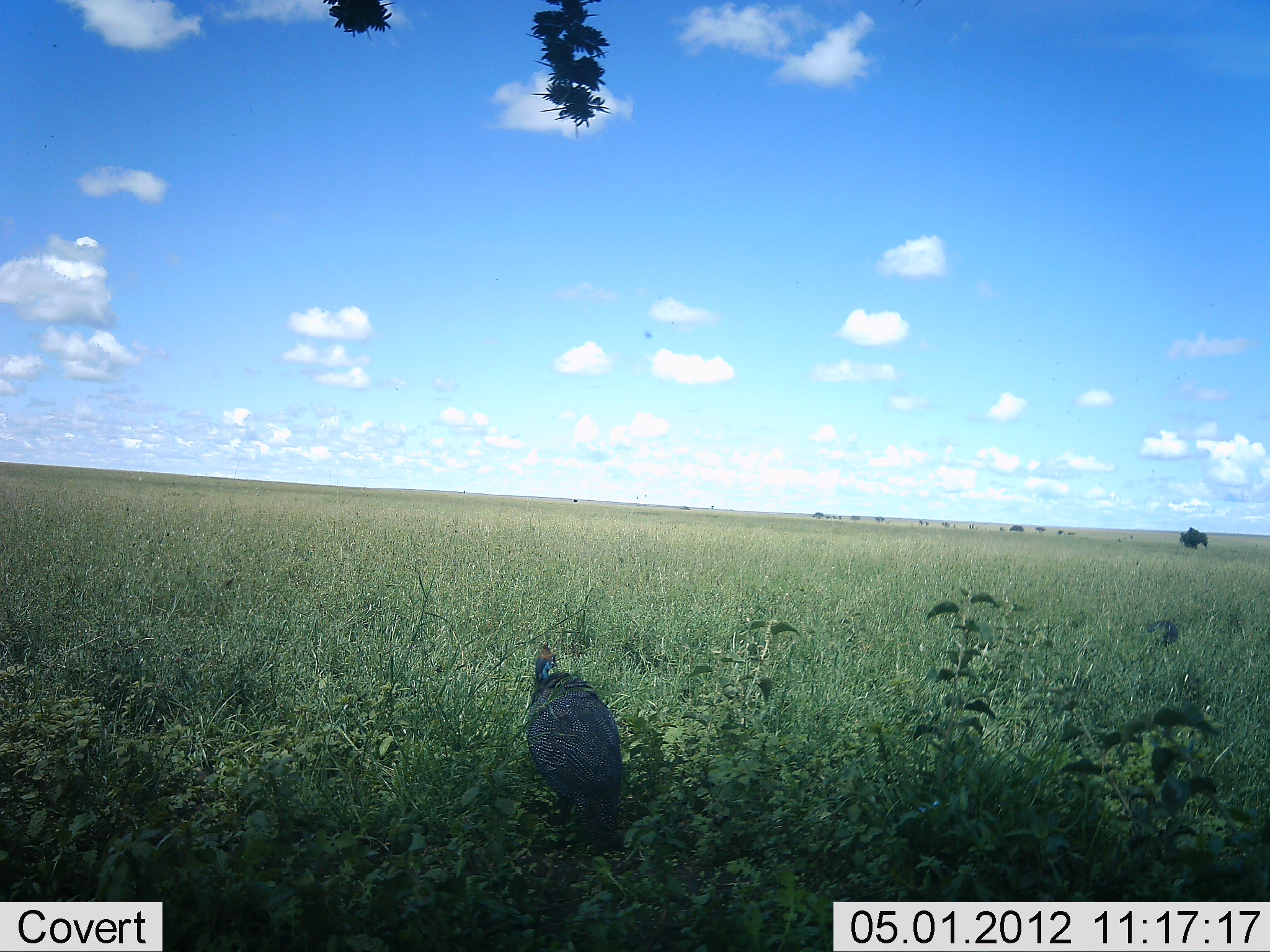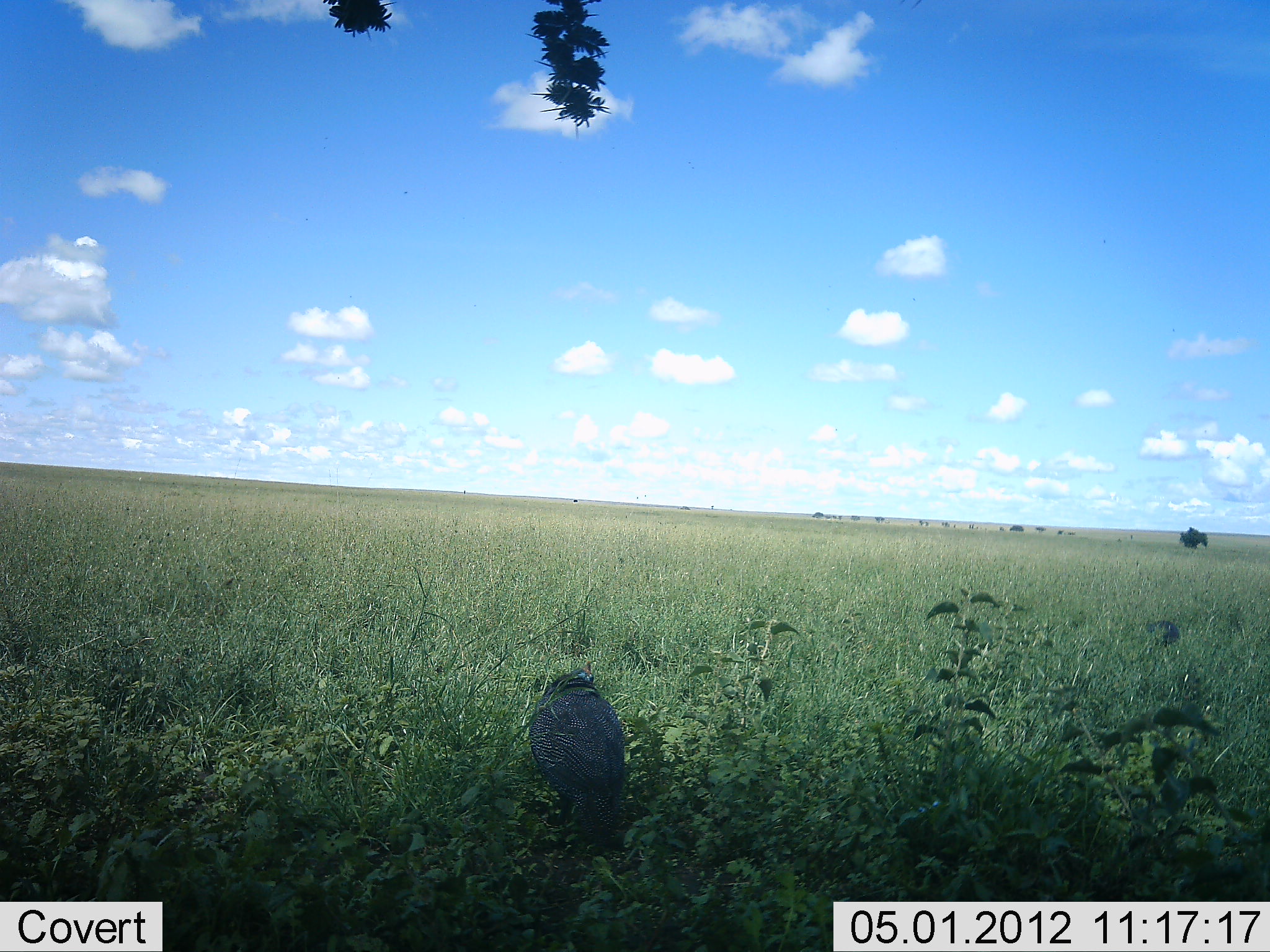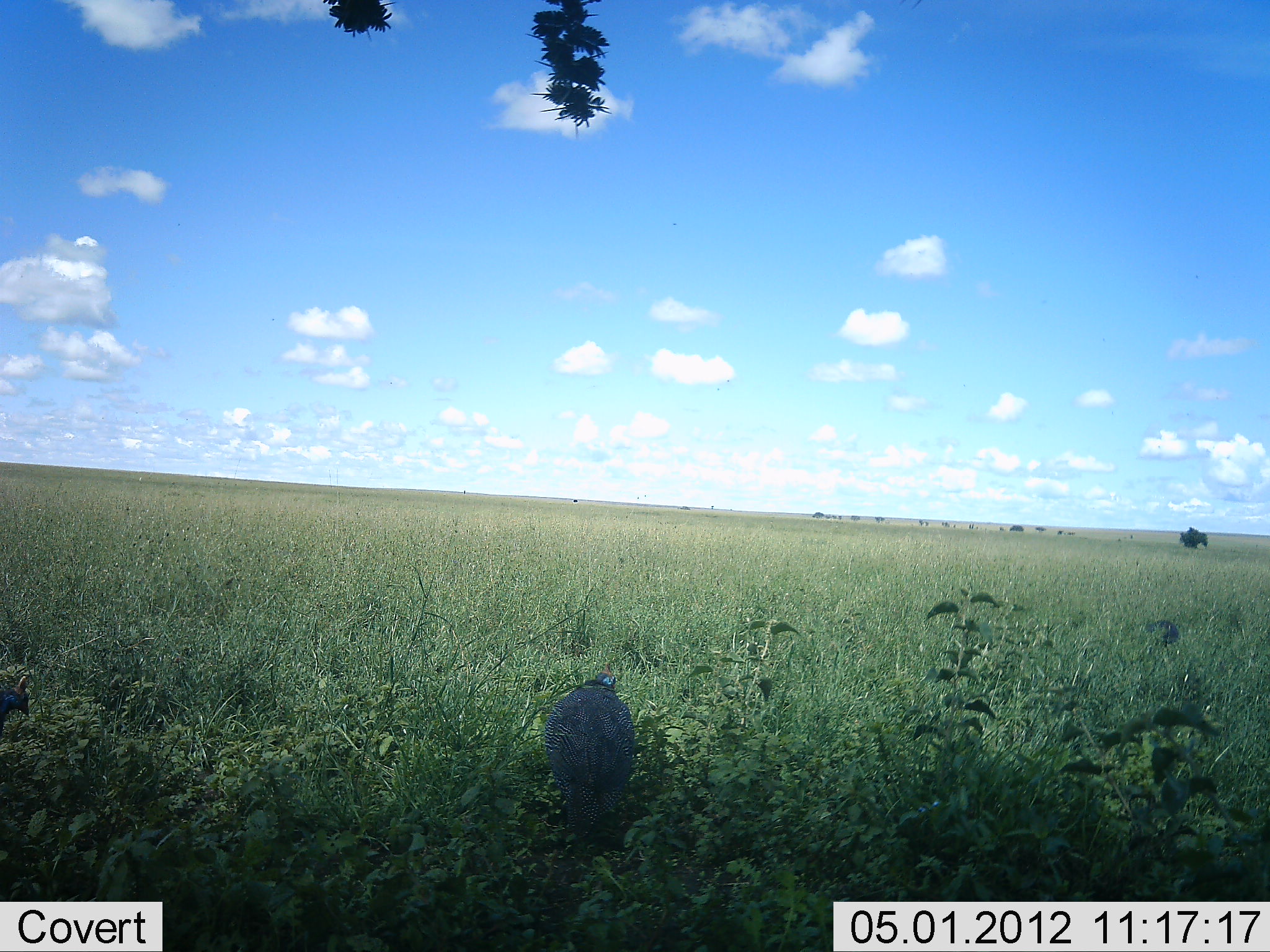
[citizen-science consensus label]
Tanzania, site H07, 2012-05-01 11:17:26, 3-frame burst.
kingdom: Animalia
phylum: Chordata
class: Aves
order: Galliformes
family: Numididae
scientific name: Numididae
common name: guinea fowl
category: guineafowl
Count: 2.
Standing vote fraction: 56%.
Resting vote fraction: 11%.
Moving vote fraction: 28%.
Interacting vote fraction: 0%.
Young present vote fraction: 0%.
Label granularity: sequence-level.